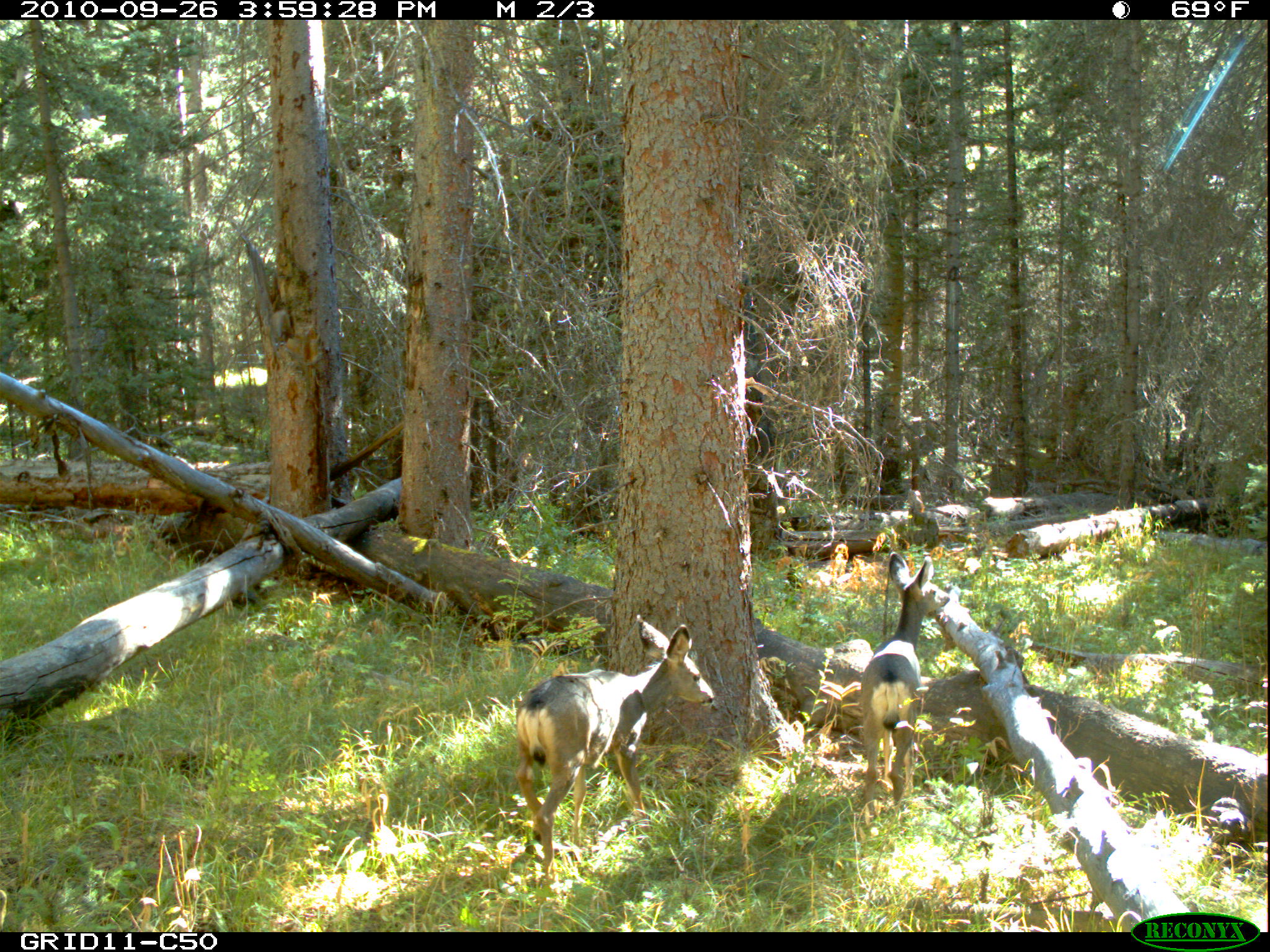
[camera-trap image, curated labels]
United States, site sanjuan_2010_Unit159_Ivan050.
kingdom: Animalia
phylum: Chordata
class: Mammalia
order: Artiodactyla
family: Cervidae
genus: Odocoileus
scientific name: Odocoileus hemionus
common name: mule deer